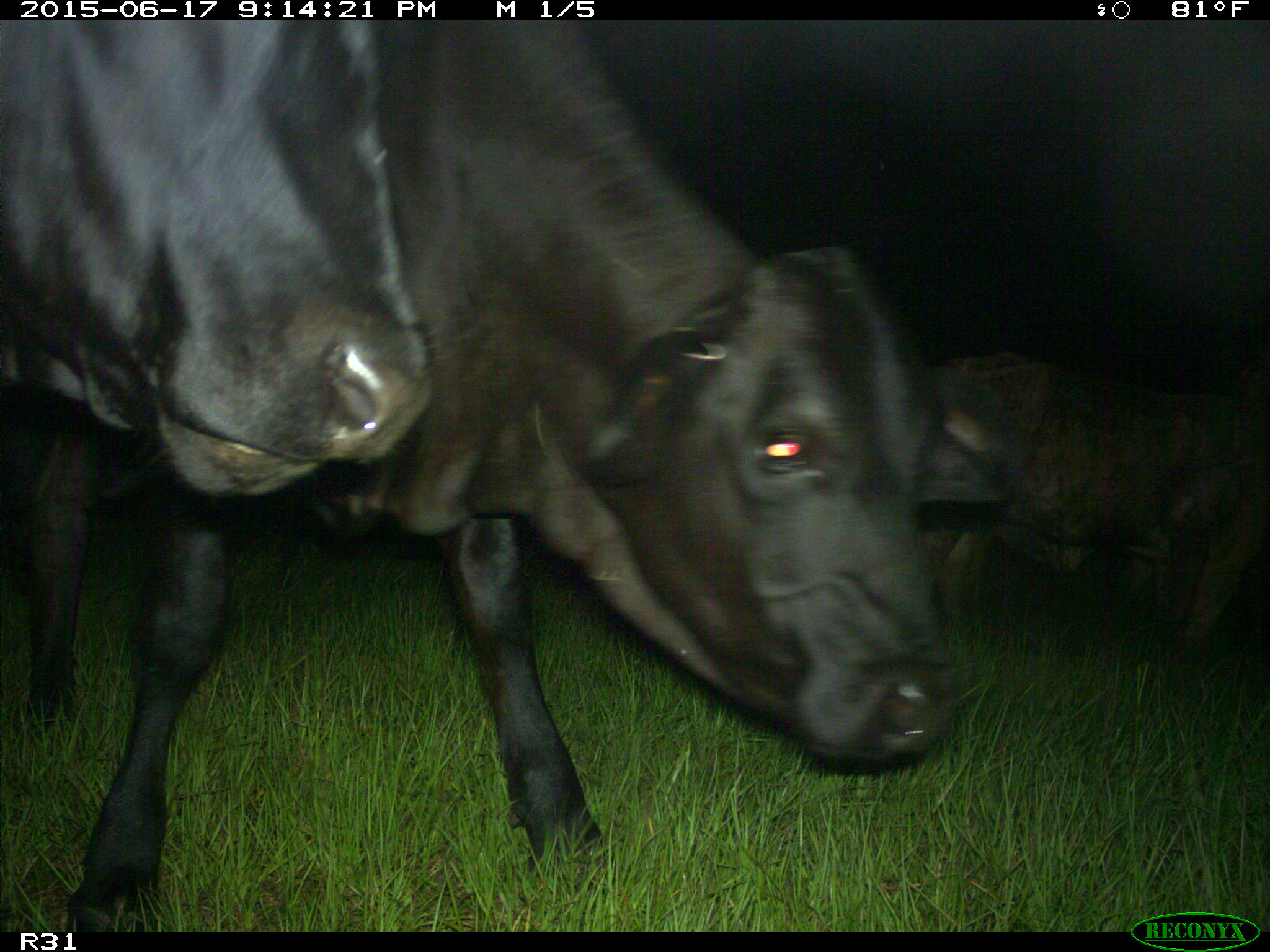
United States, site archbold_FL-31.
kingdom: Animalia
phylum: Chordata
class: Mammalia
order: Artiodactyla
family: Bovidae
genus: Bos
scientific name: Bos taurus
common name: domestic cow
Bos taurus (domestic cow).